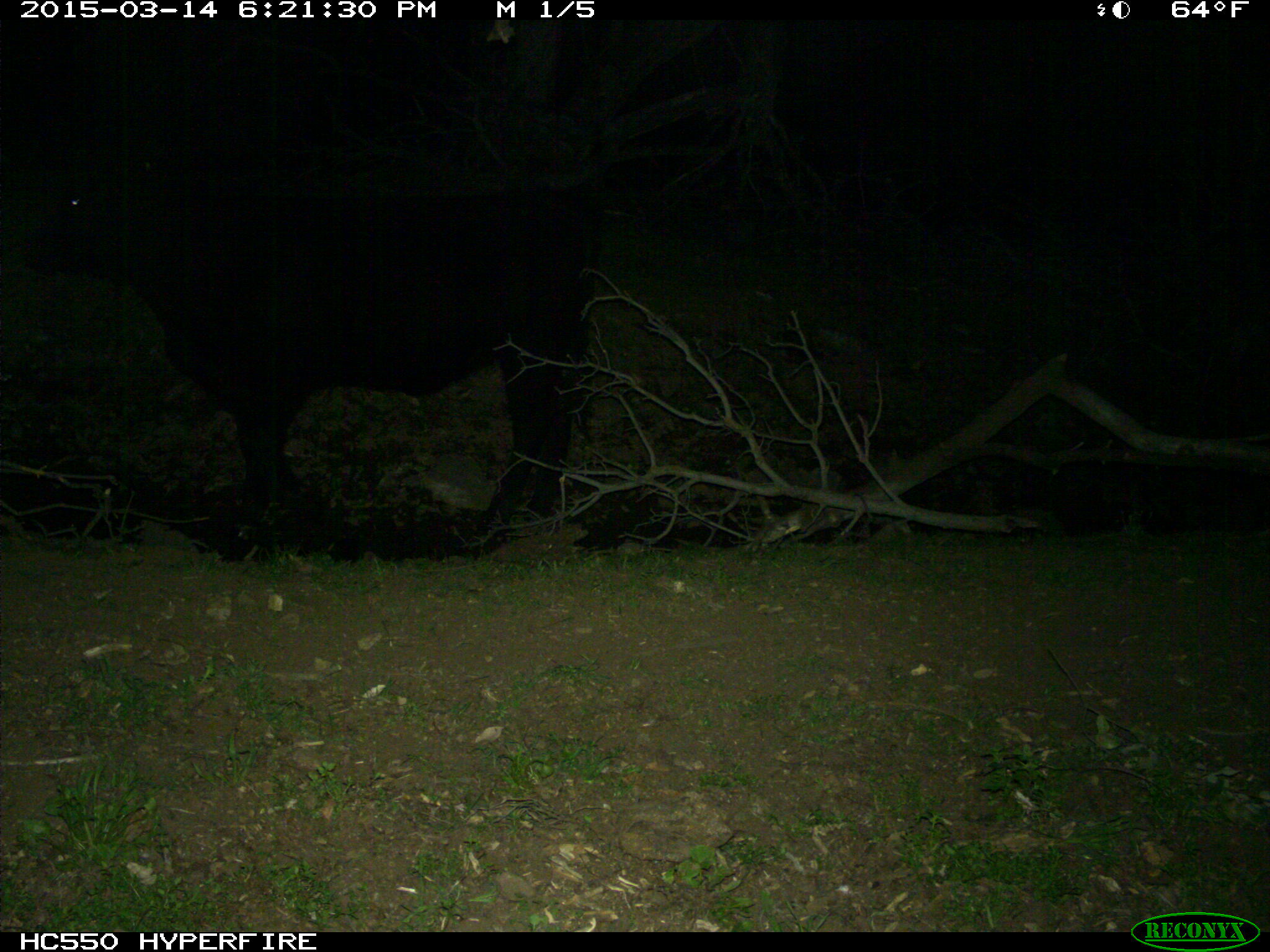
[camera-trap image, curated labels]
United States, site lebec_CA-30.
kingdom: Animalia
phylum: Chordata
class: Mammalia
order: Artiodactyla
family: Bovidae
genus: Bos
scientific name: Bos taurus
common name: domestic cow